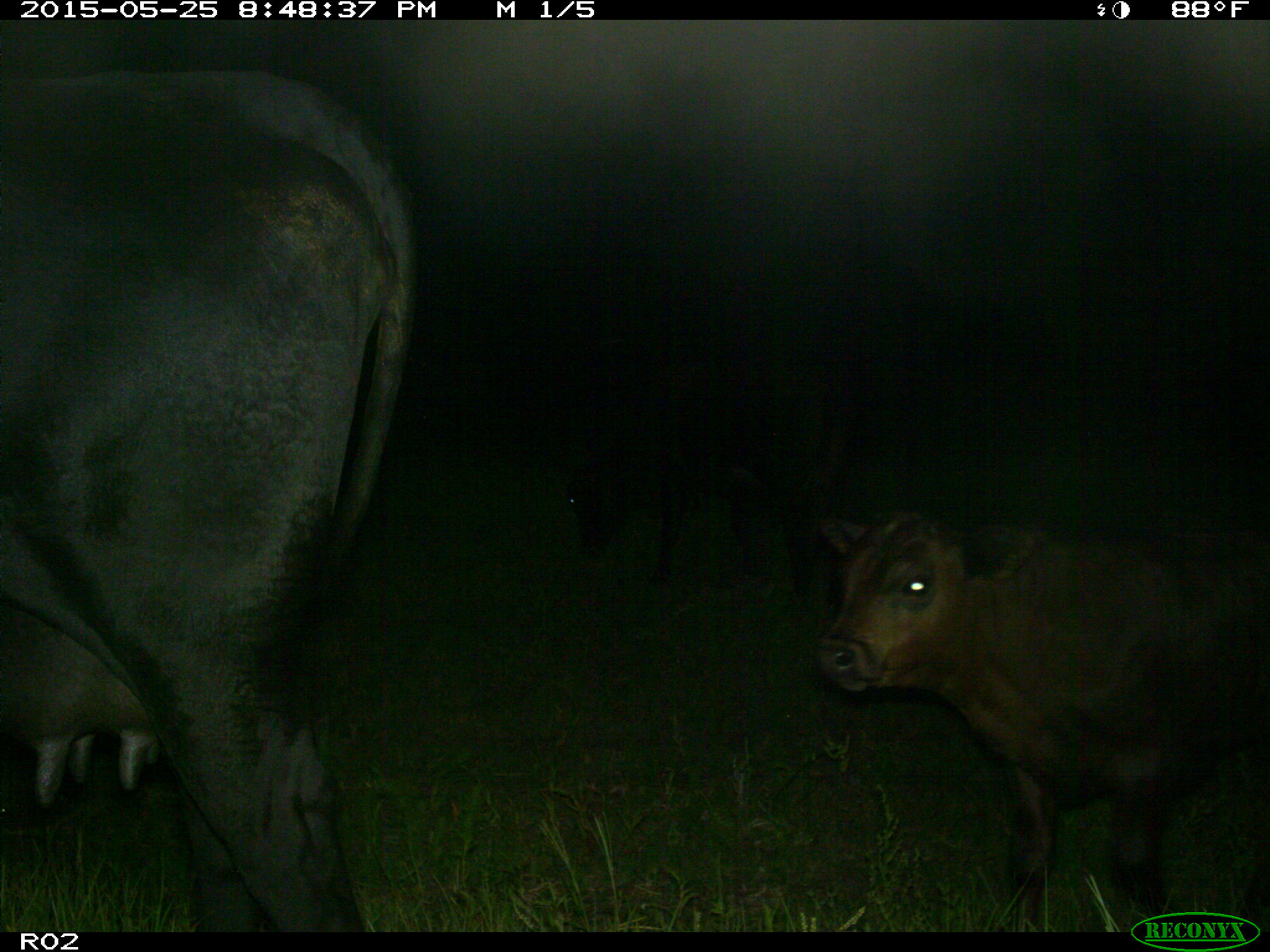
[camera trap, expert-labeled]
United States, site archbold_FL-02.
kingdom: Animalia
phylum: Chordata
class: Mammalia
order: Artiodactyla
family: Bovidae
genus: Bos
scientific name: Bos taurus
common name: domestic cow